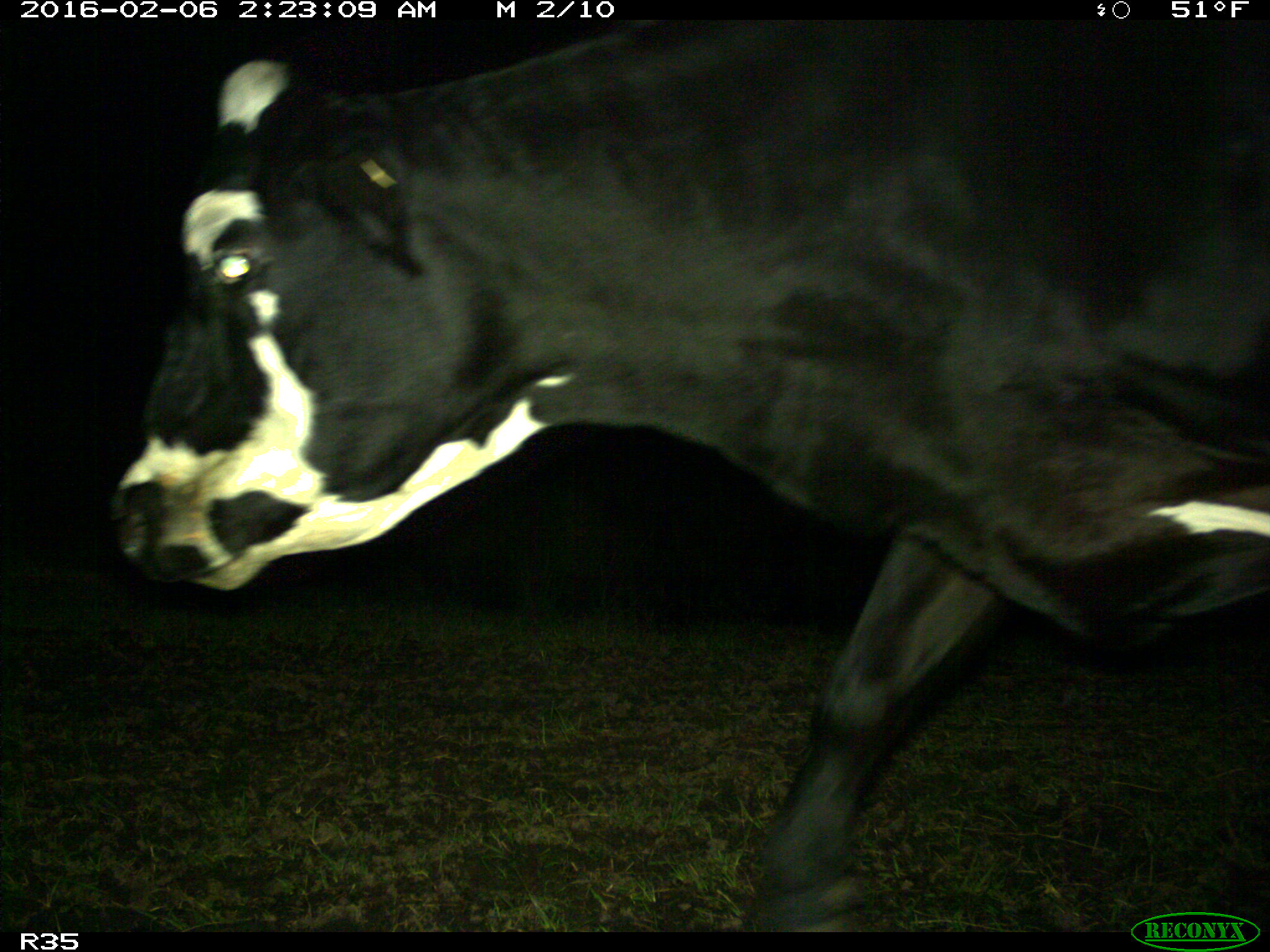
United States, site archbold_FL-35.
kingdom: Animalia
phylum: Chordata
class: Mammalia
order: Artiodactyla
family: Bovidae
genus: Bos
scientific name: Bos taurus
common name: domestic cow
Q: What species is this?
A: Bos taurus (domestic cow).